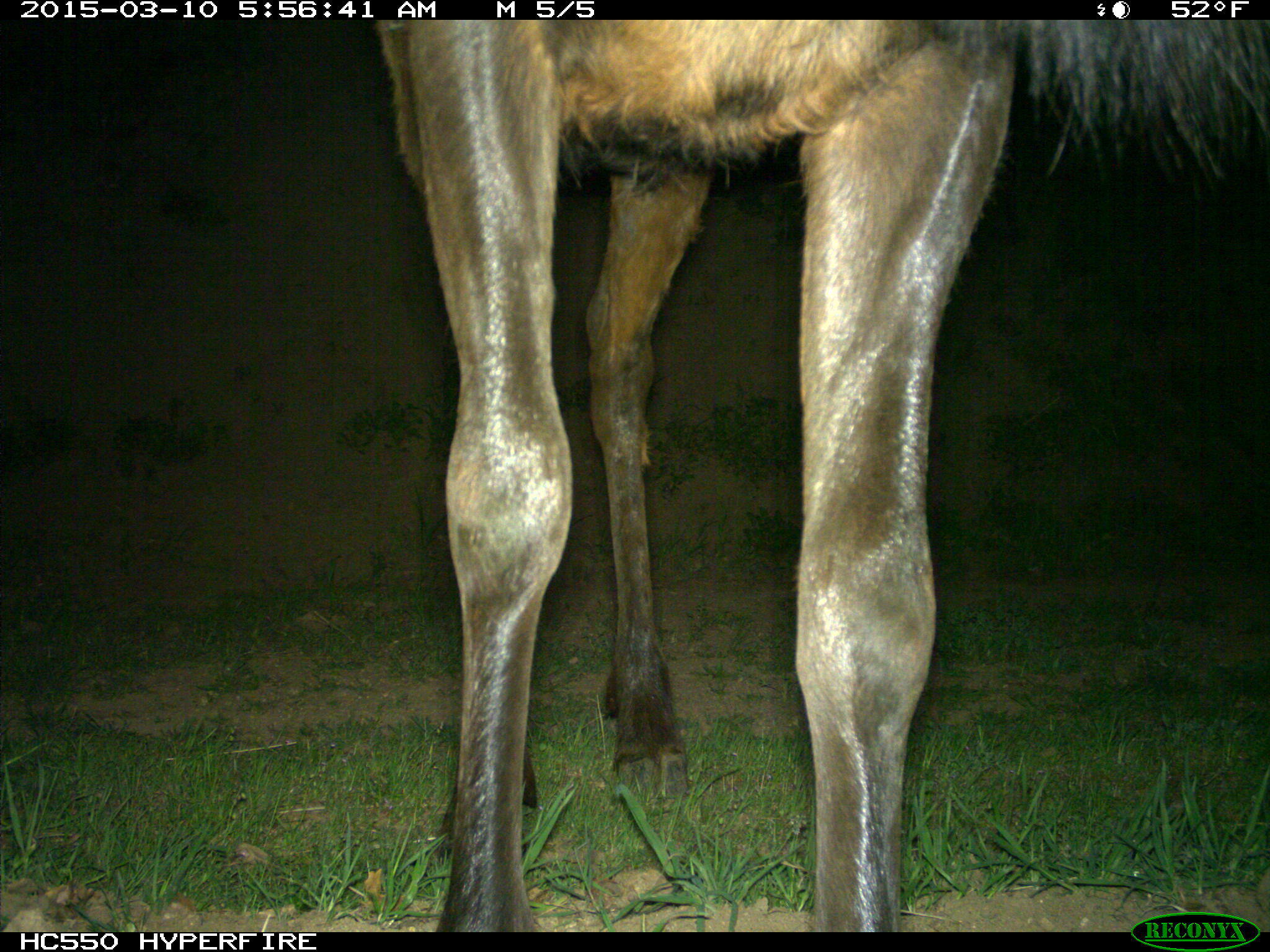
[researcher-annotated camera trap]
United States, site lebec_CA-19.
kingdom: Animalia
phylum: Chordata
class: Mammalia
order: Artiodactyla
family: Cervidae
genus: Cervus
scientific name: Cervus canadensis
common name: elk